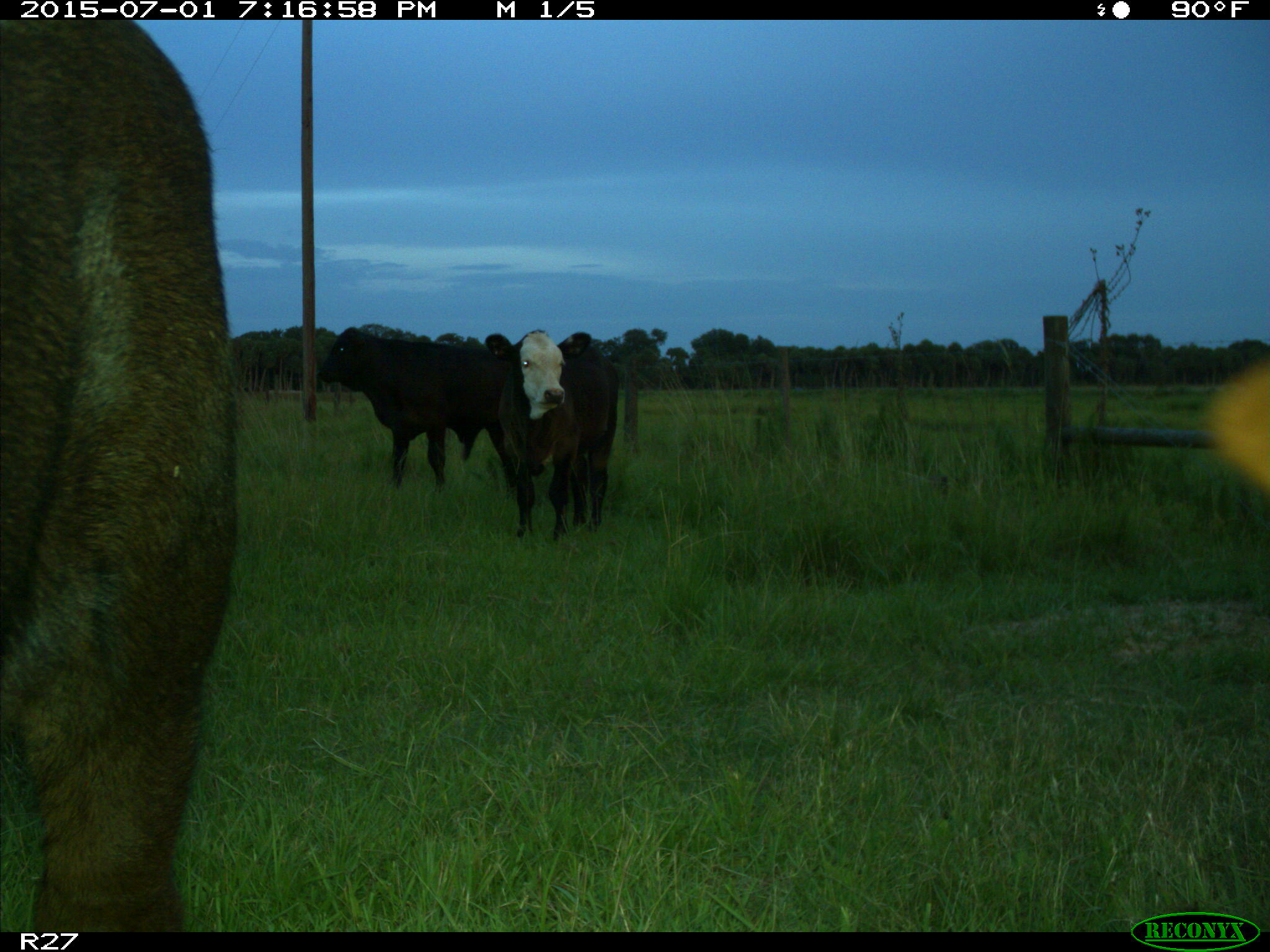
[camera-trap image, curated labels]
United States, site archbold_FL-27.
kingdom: Animalia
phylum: Chordata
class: Mammalia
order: Artiodactyla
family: Bovidae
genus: Bos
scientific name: Bos taurus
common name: domestic cow